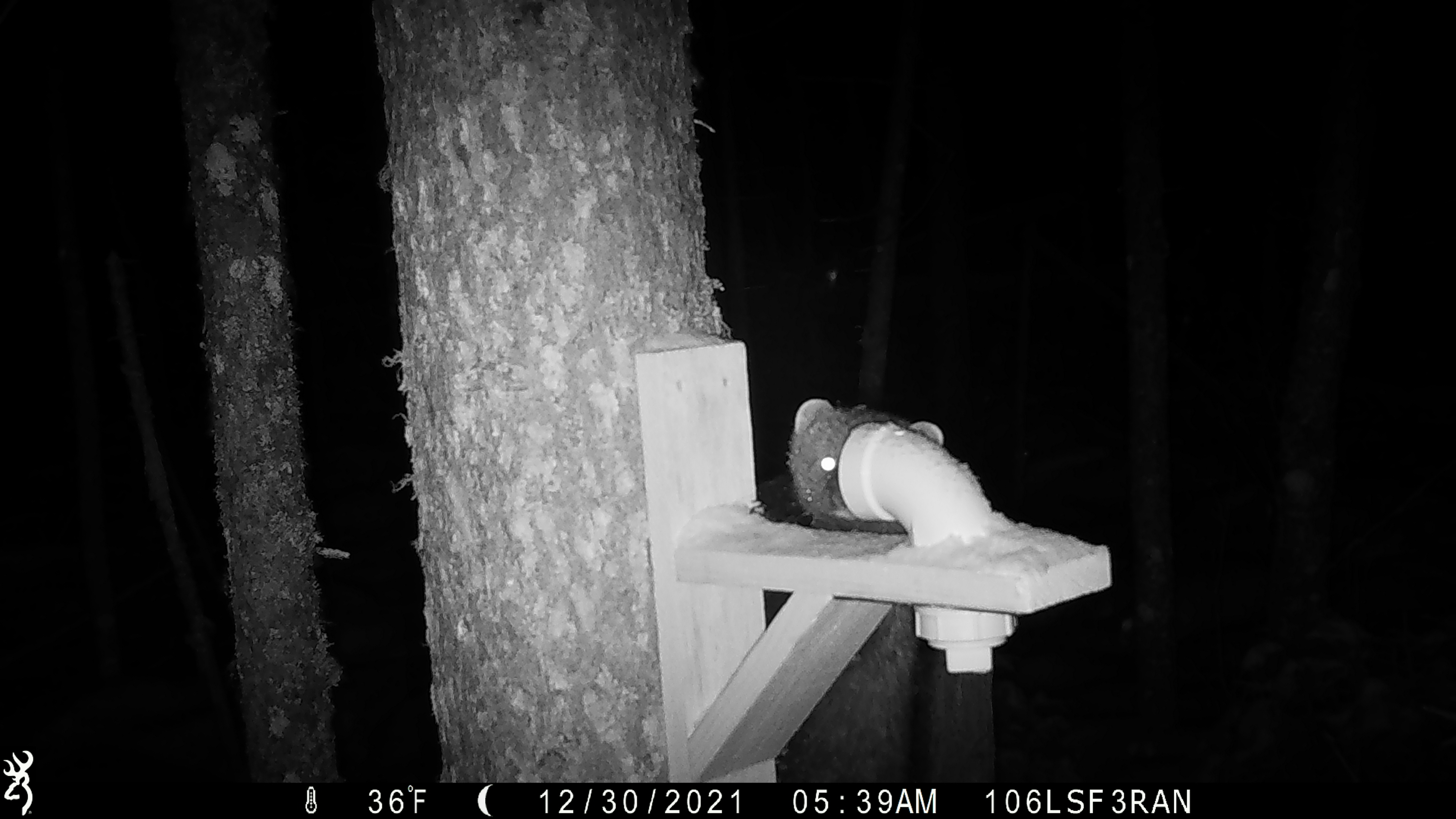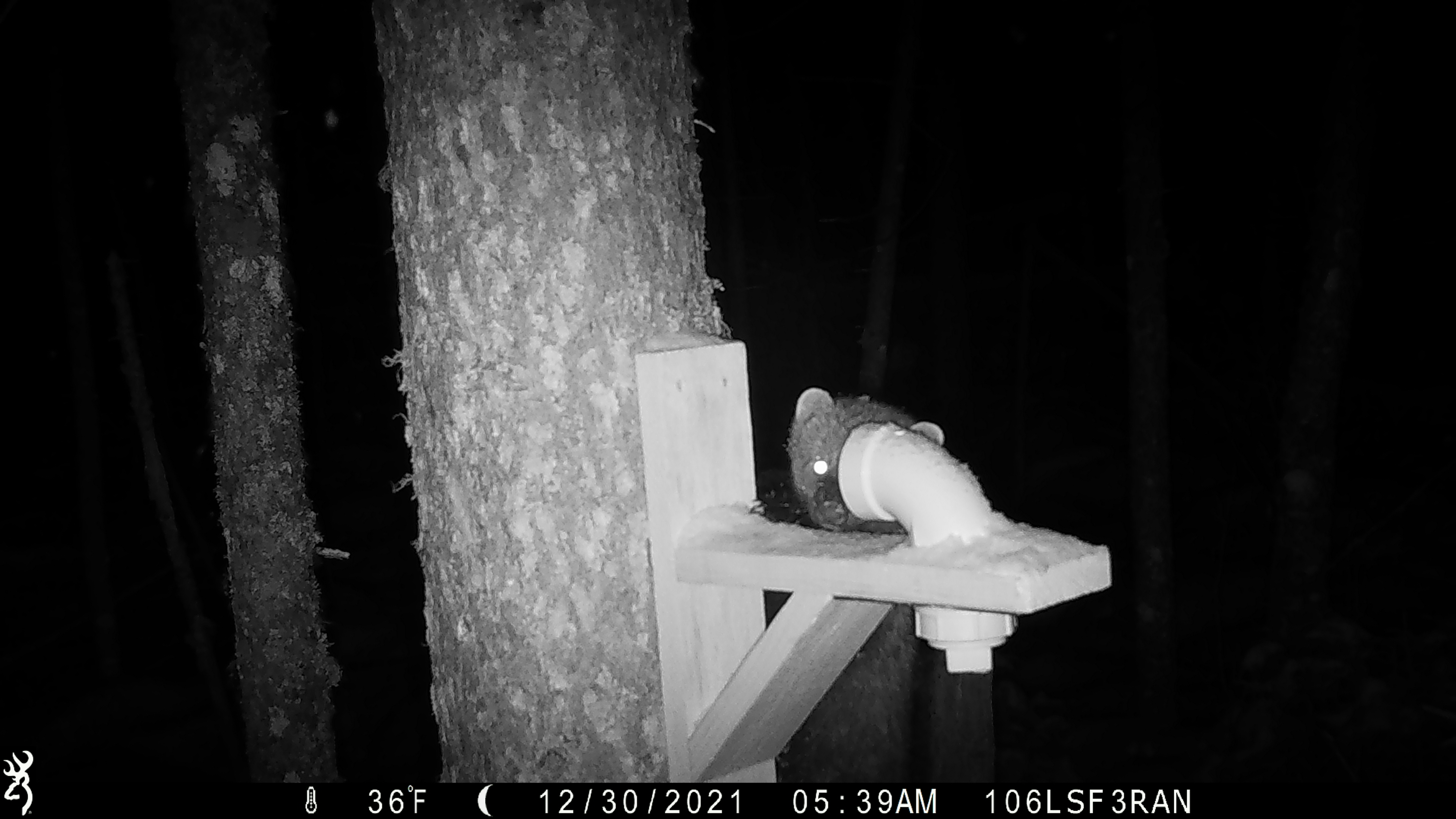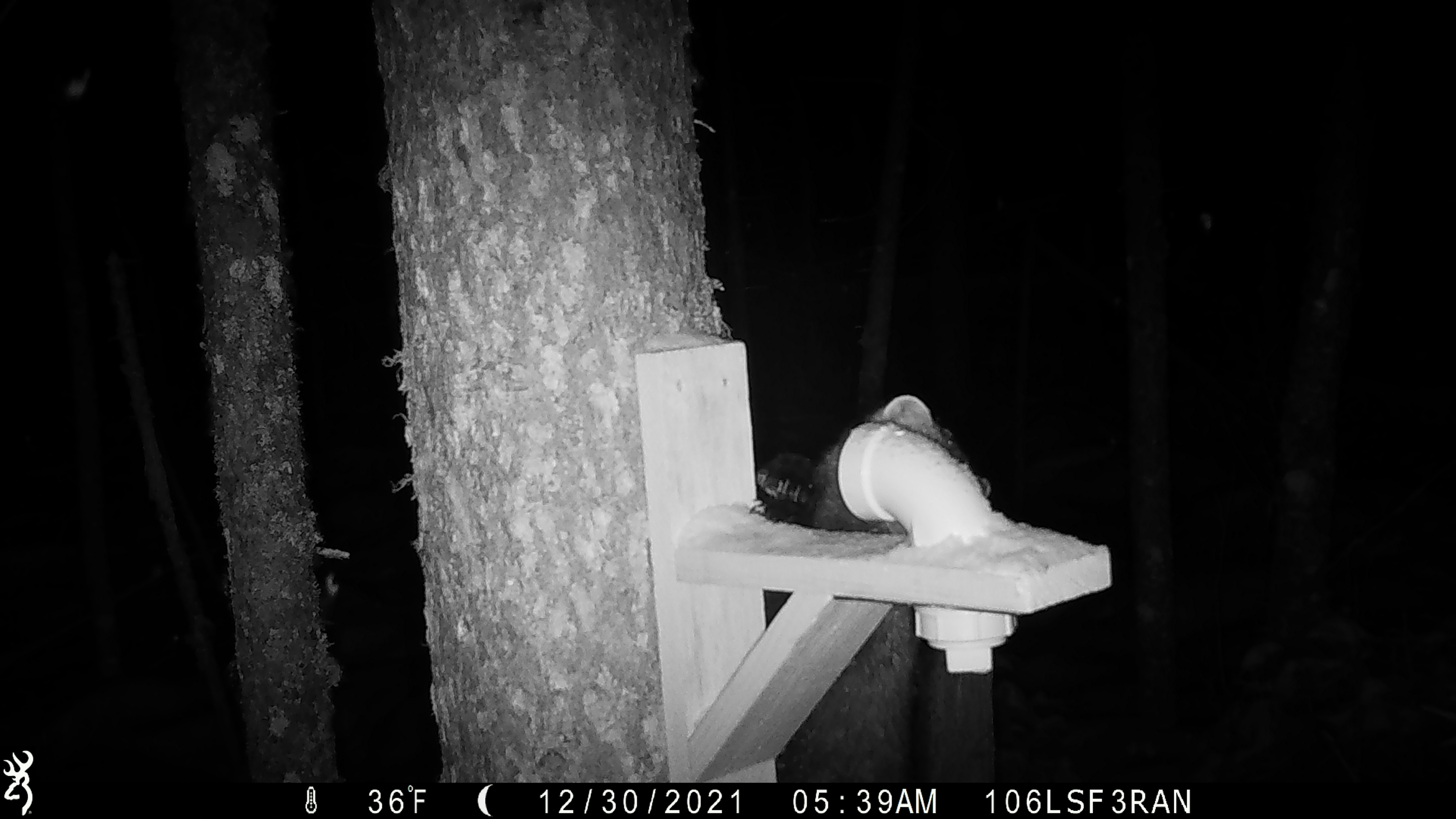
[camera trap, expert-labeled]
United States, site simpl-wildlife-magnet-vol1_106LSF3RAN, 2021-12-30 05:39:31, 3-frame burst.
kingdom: Animalia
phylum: Chordata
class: Mammalia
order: Carnivora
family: Mustelidae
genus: Pekania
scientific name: Pekania pennanti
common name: fisher